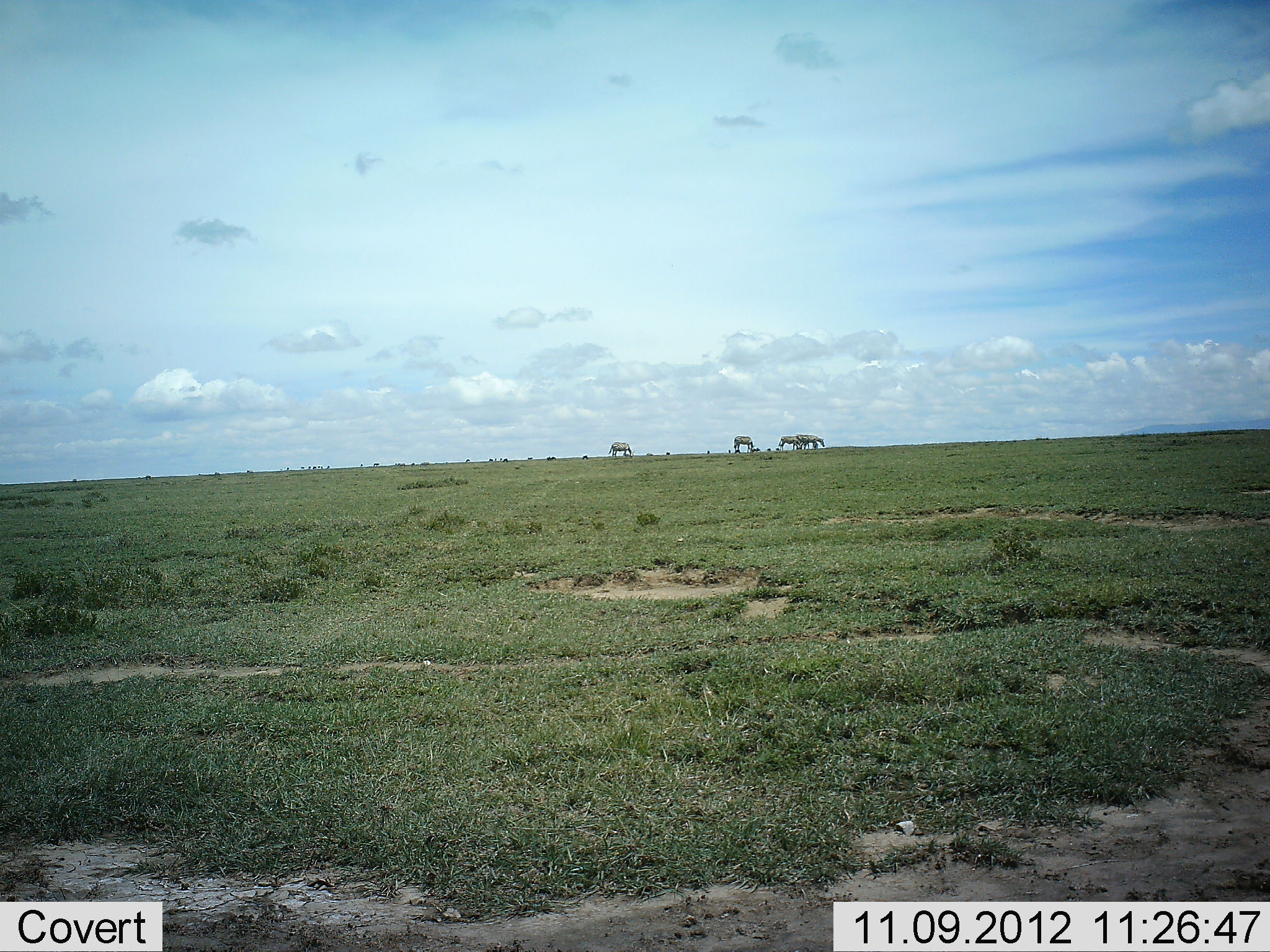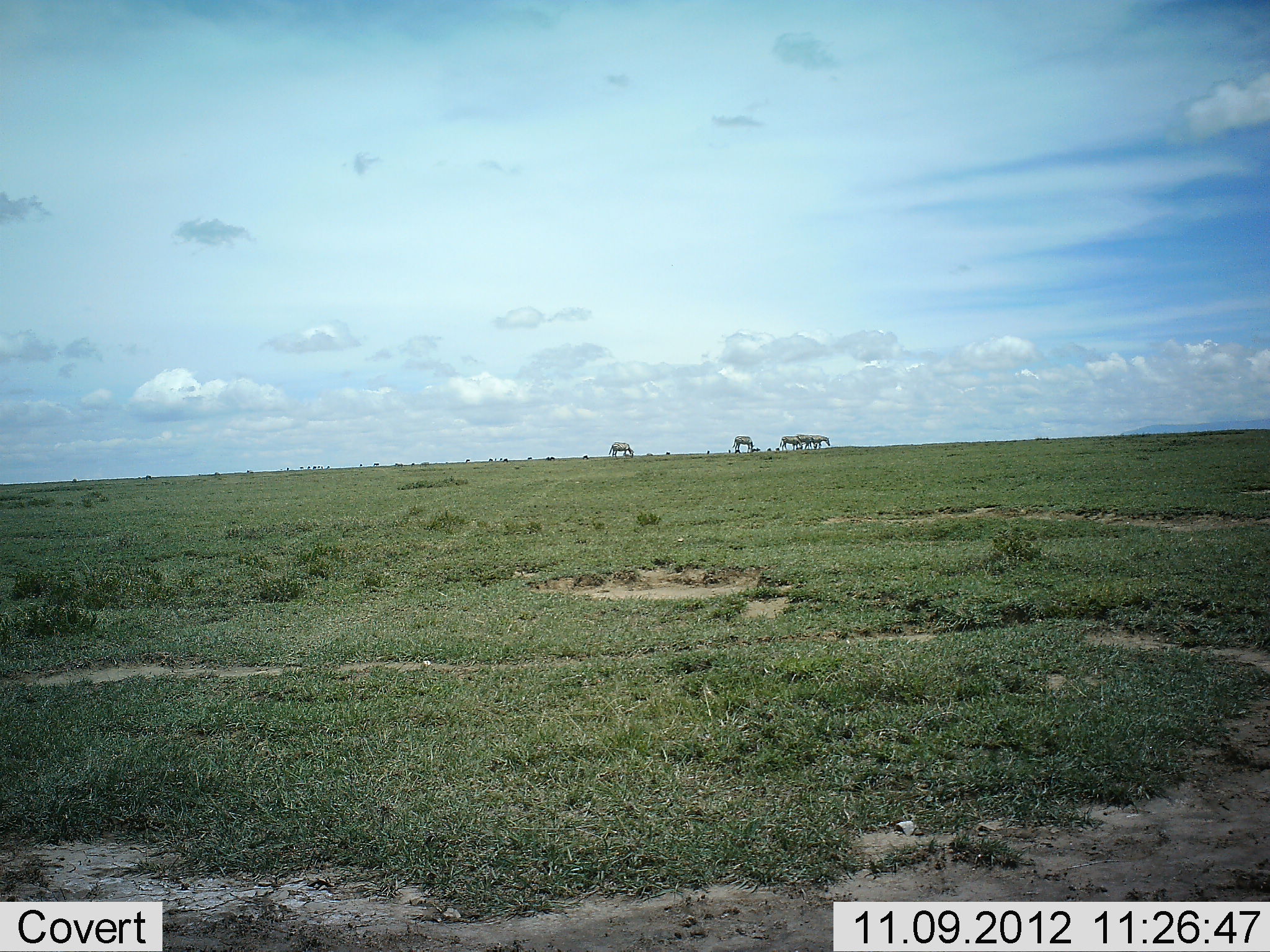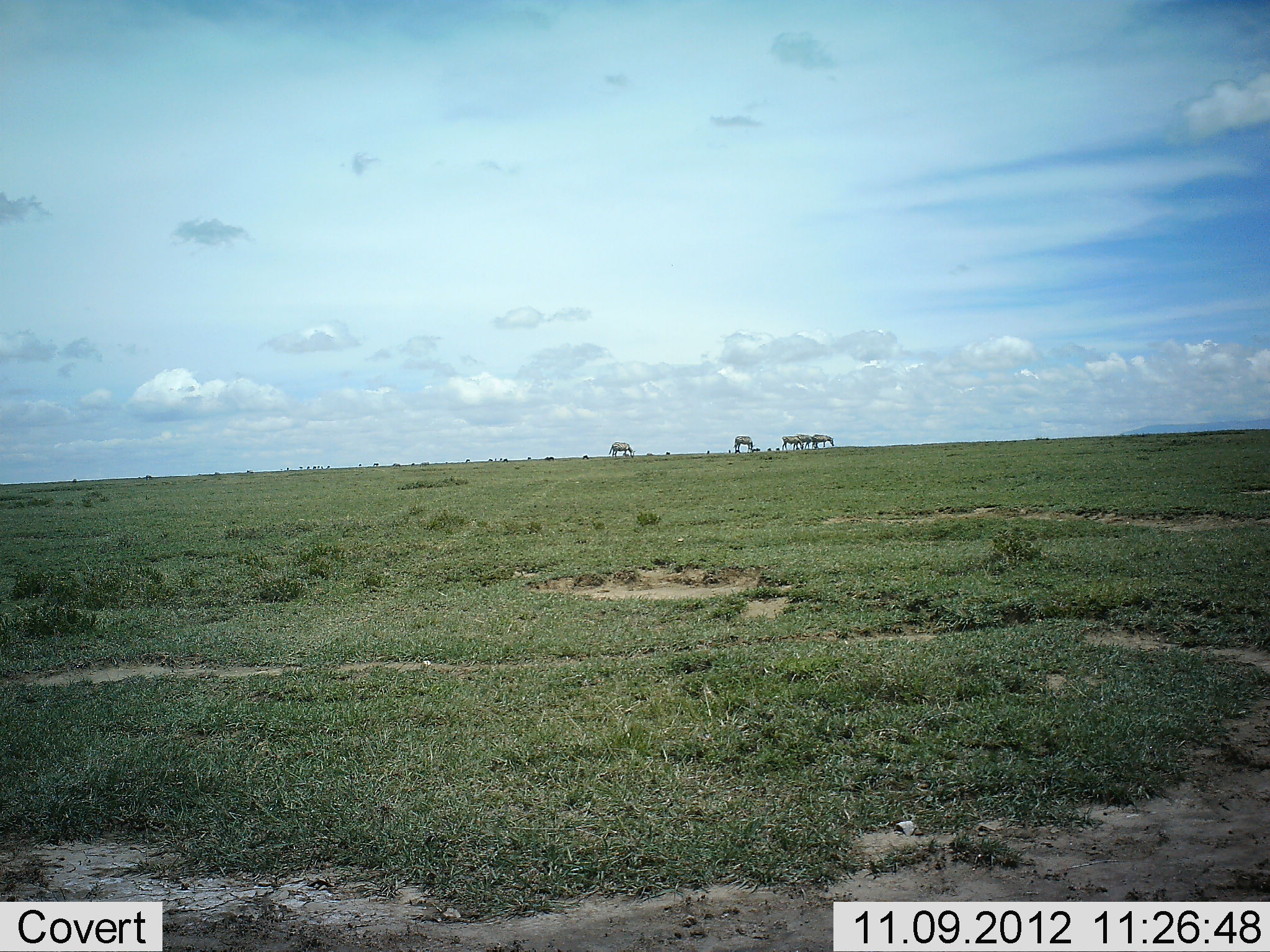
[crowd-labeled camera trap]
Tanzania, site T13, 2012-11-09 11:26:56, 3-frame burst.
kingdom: Animalia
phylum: Chordata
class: Mammalia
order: Perissodactyla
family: Equidae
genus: Equus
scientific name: Equus quagga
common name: plains zebra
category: zebra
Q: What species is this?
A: Zebra (plains zebra) (Equus quagga).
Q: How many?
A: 4.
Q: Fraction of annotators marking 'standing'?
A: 27%.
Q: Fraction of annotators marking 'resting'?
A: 0%.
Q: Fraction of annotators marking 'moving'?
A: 27%.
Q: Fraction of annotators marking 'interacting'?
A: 0%.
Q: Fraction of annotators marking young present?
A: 0%.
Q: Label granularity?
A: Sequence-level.